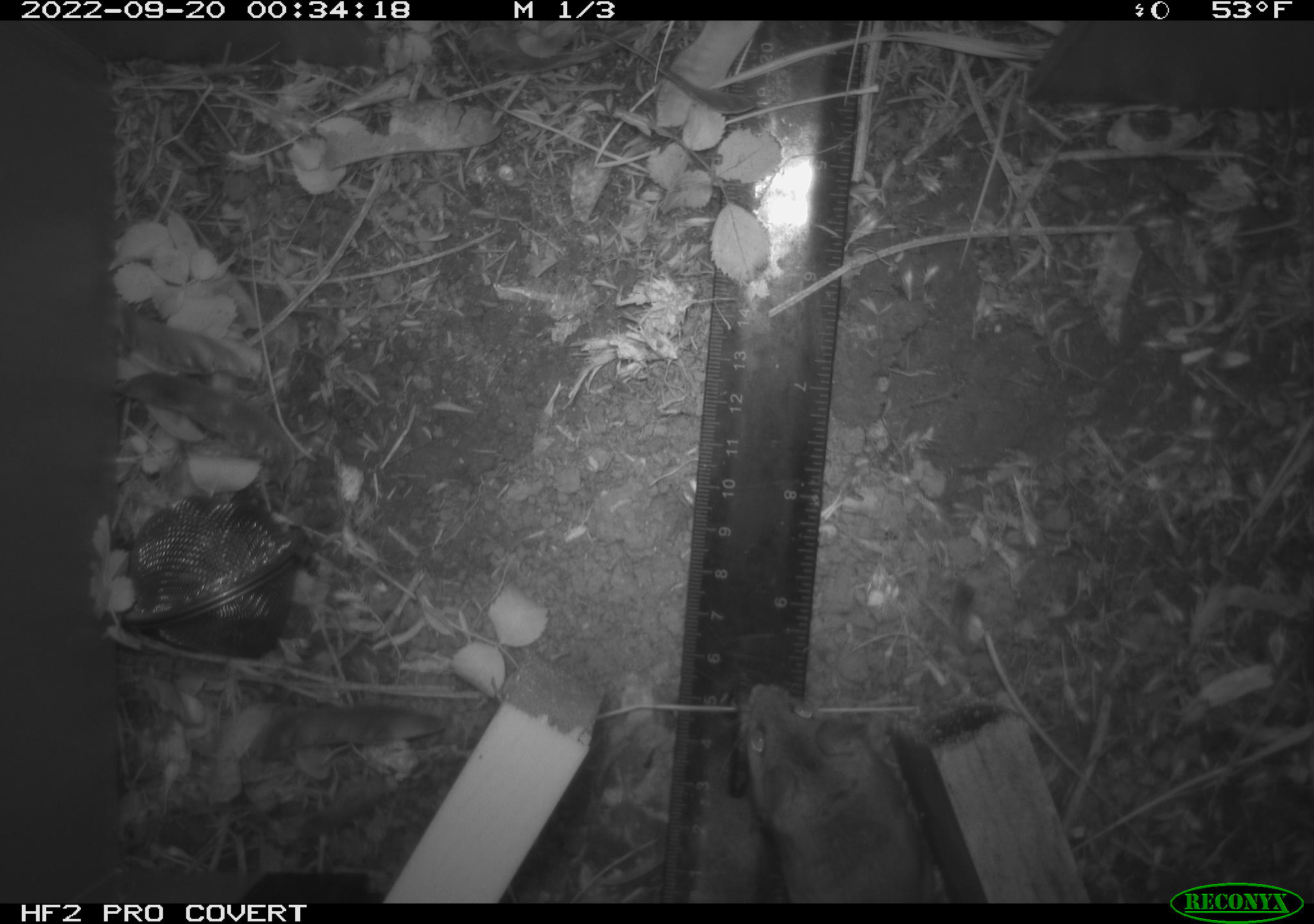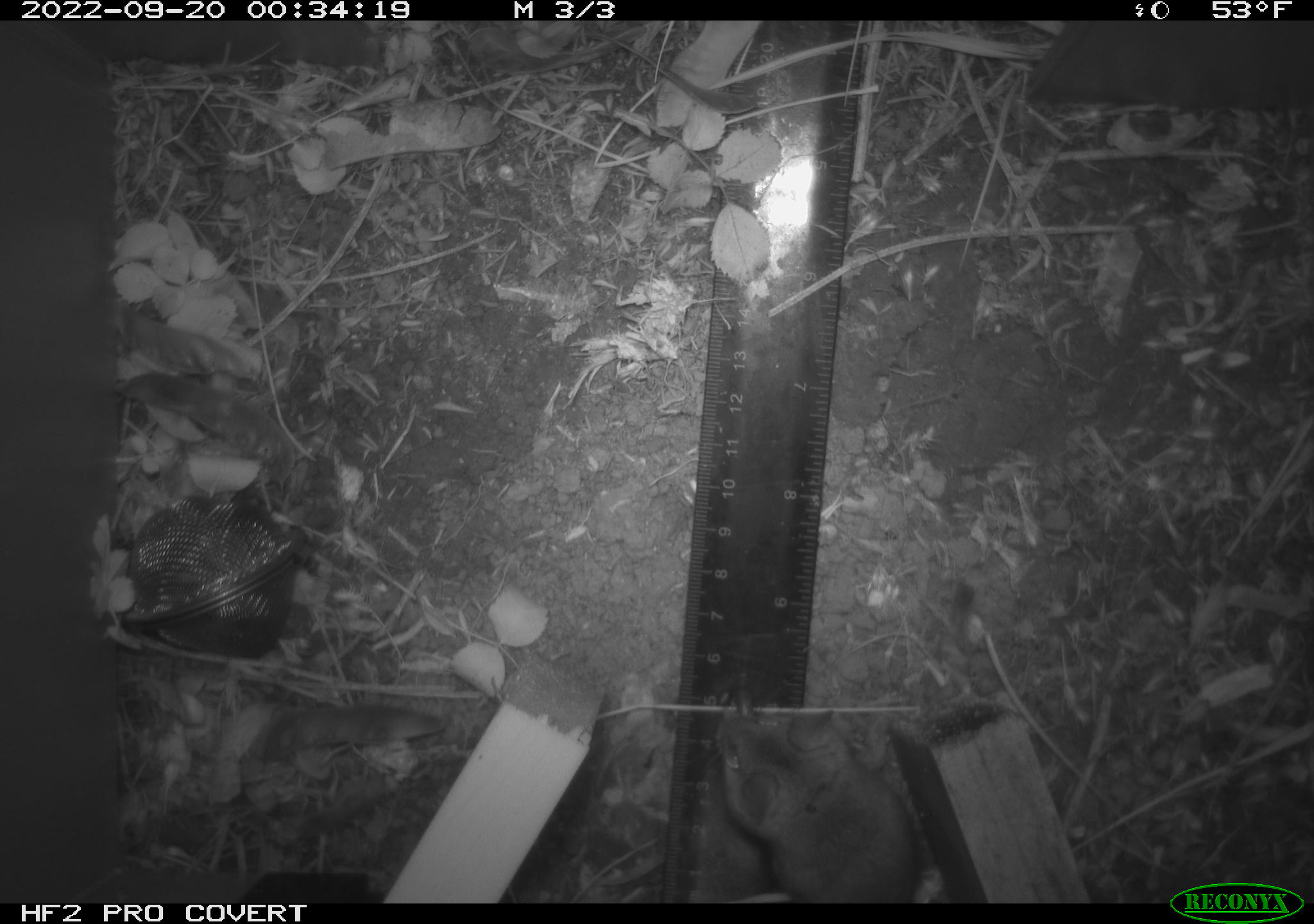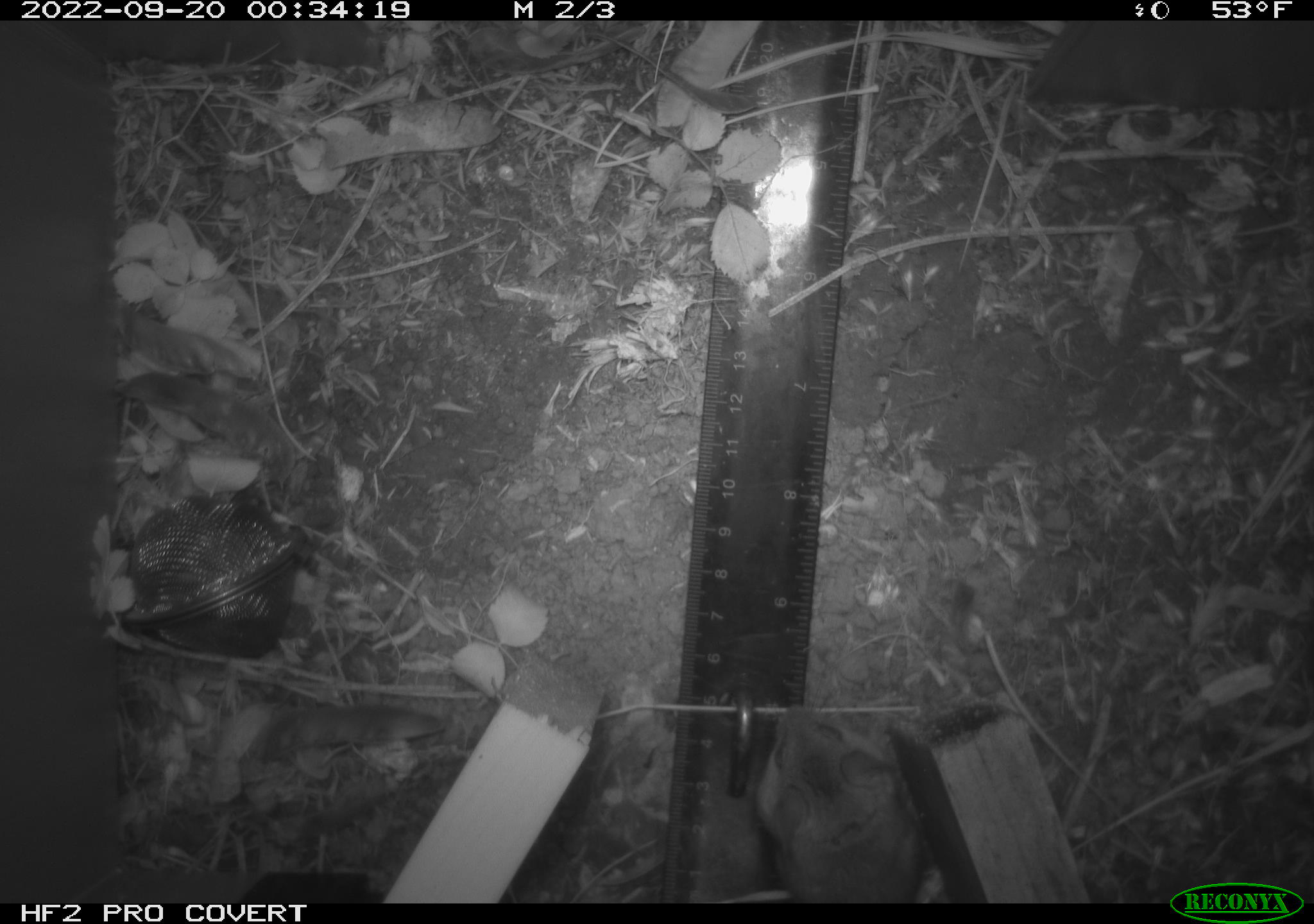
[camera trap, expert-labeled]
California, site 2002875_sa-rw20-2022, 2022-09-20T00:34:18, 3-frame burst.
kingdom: Animalia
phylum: Chordata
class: Mammalia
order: Rodentia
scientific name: Rodentia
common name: mouse species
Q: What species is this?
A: Mouse species (Rodentia).